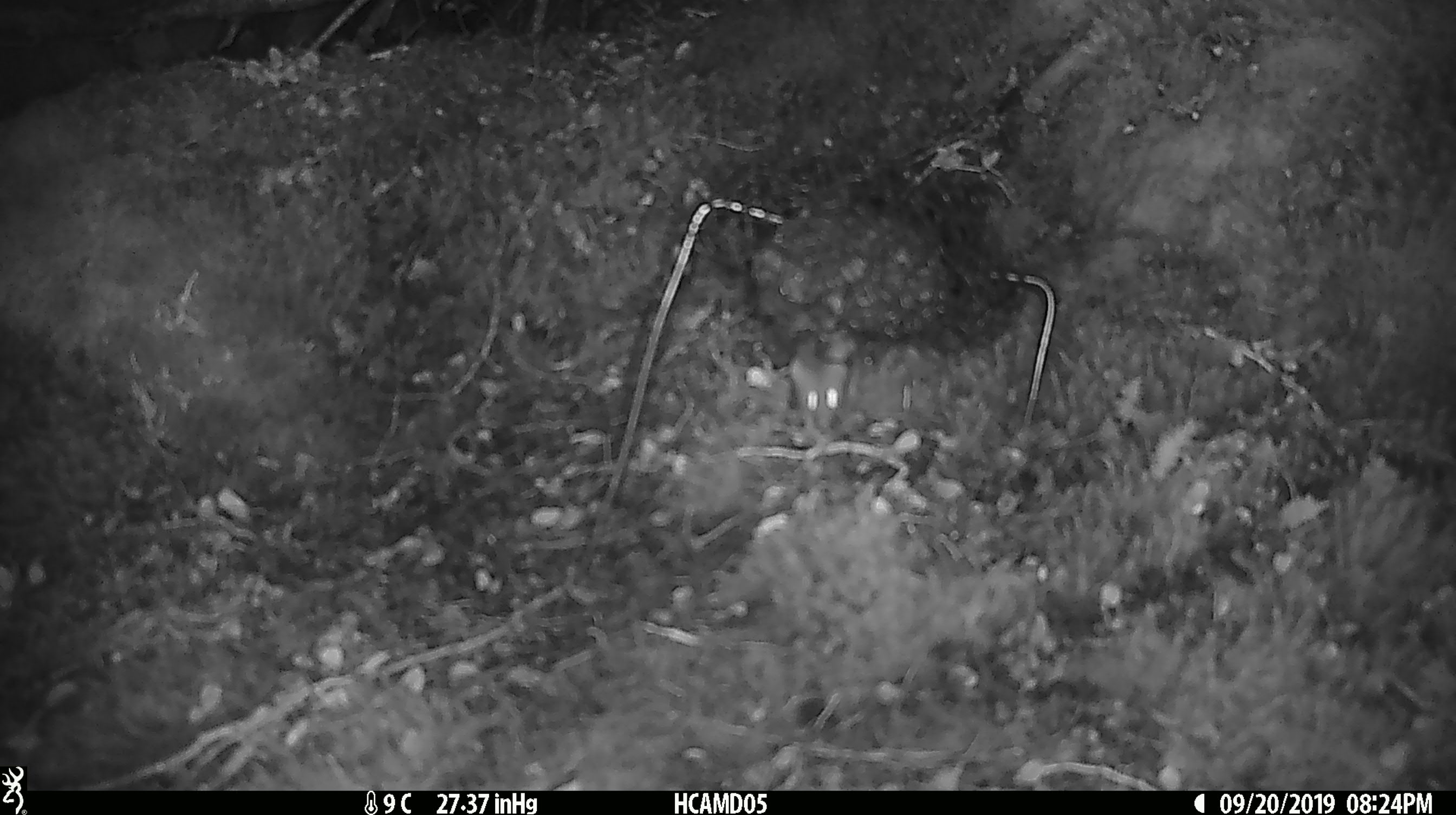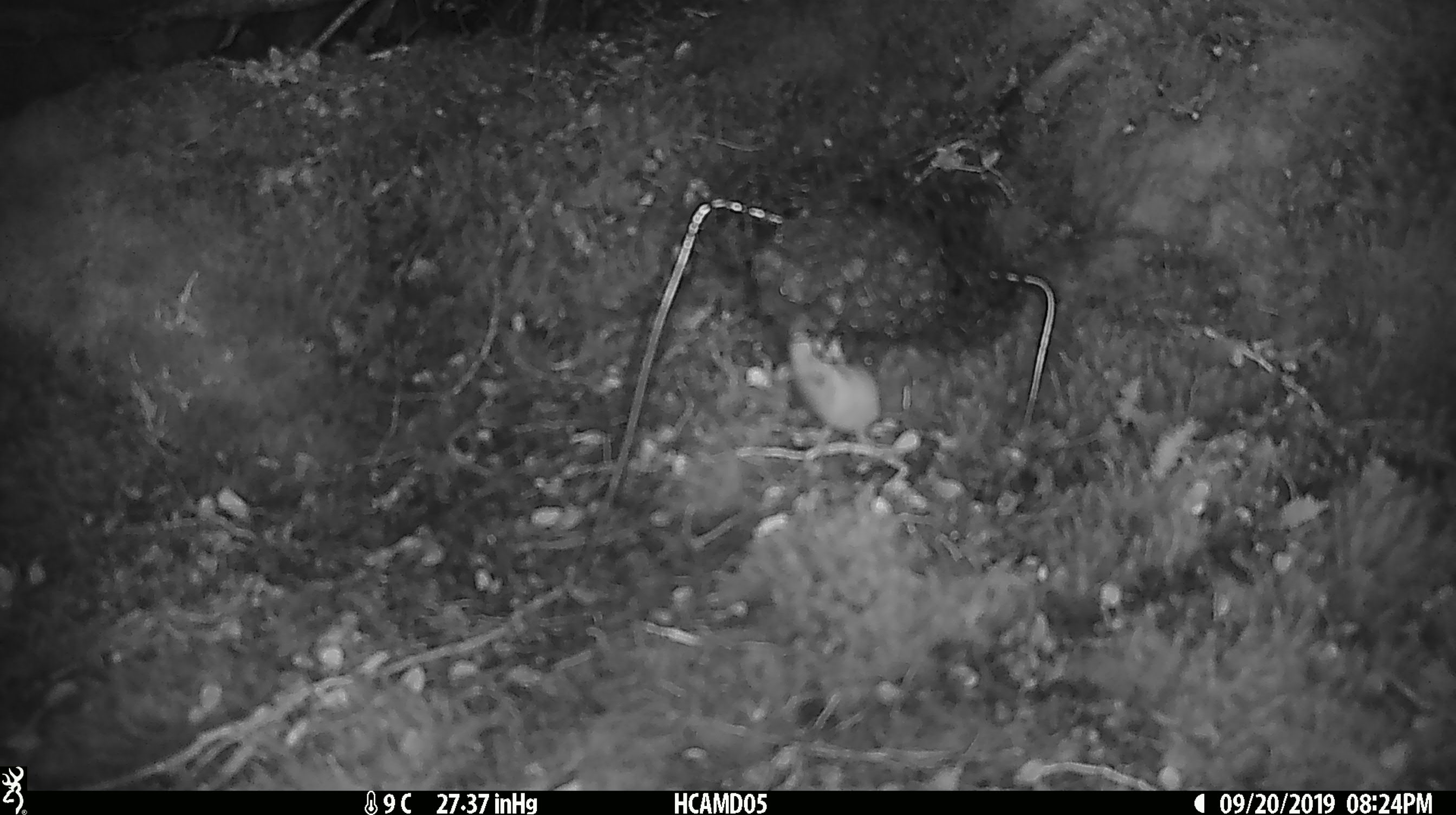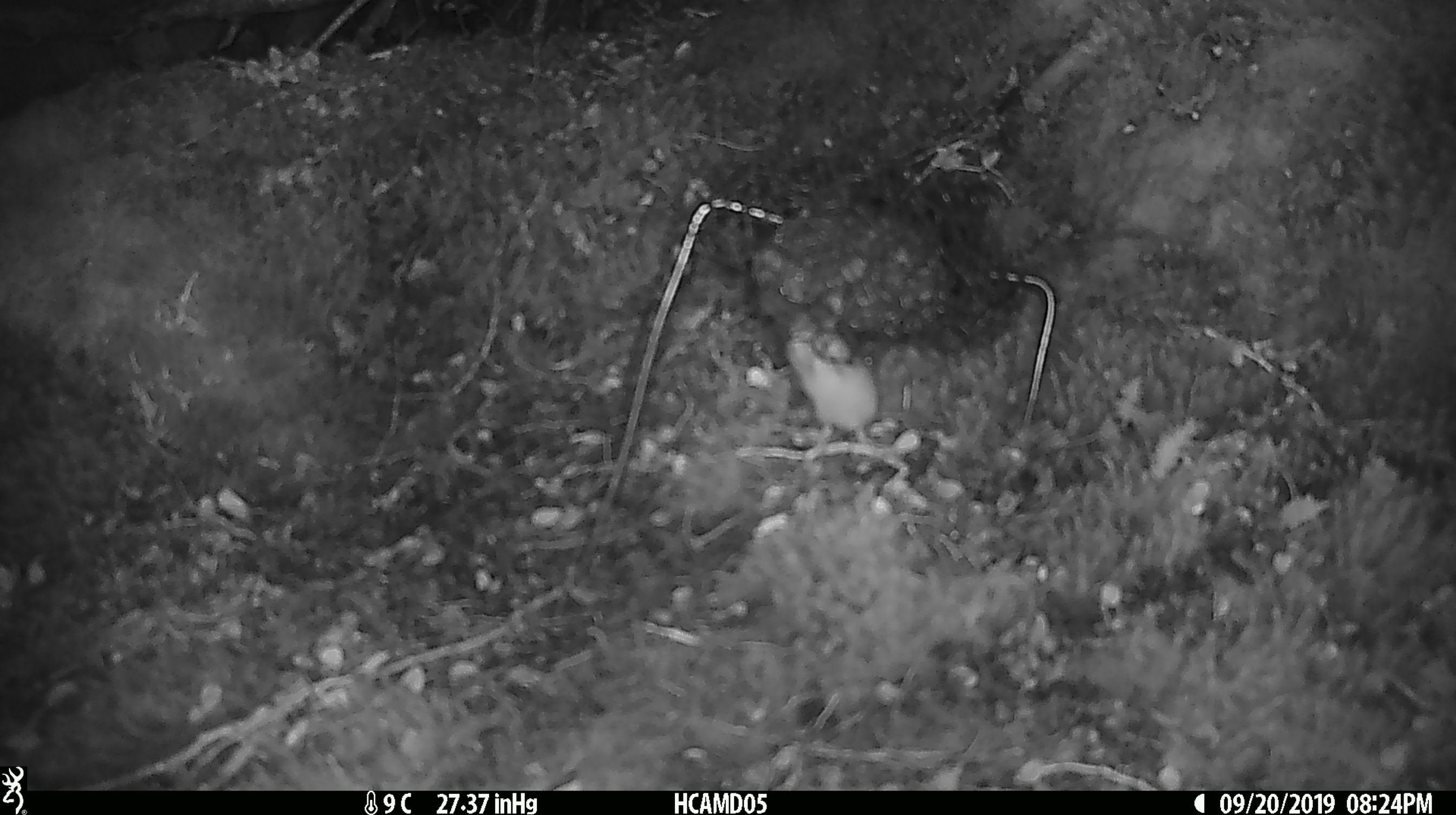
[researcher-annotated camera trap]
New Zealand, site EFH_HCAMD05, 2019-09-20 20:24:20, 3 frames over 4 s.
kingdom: Animalia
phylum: Chordata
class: Mammalia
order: Rodentia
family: Muridae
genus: Mus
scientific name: Mus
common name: mouse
Mouse (Mus).